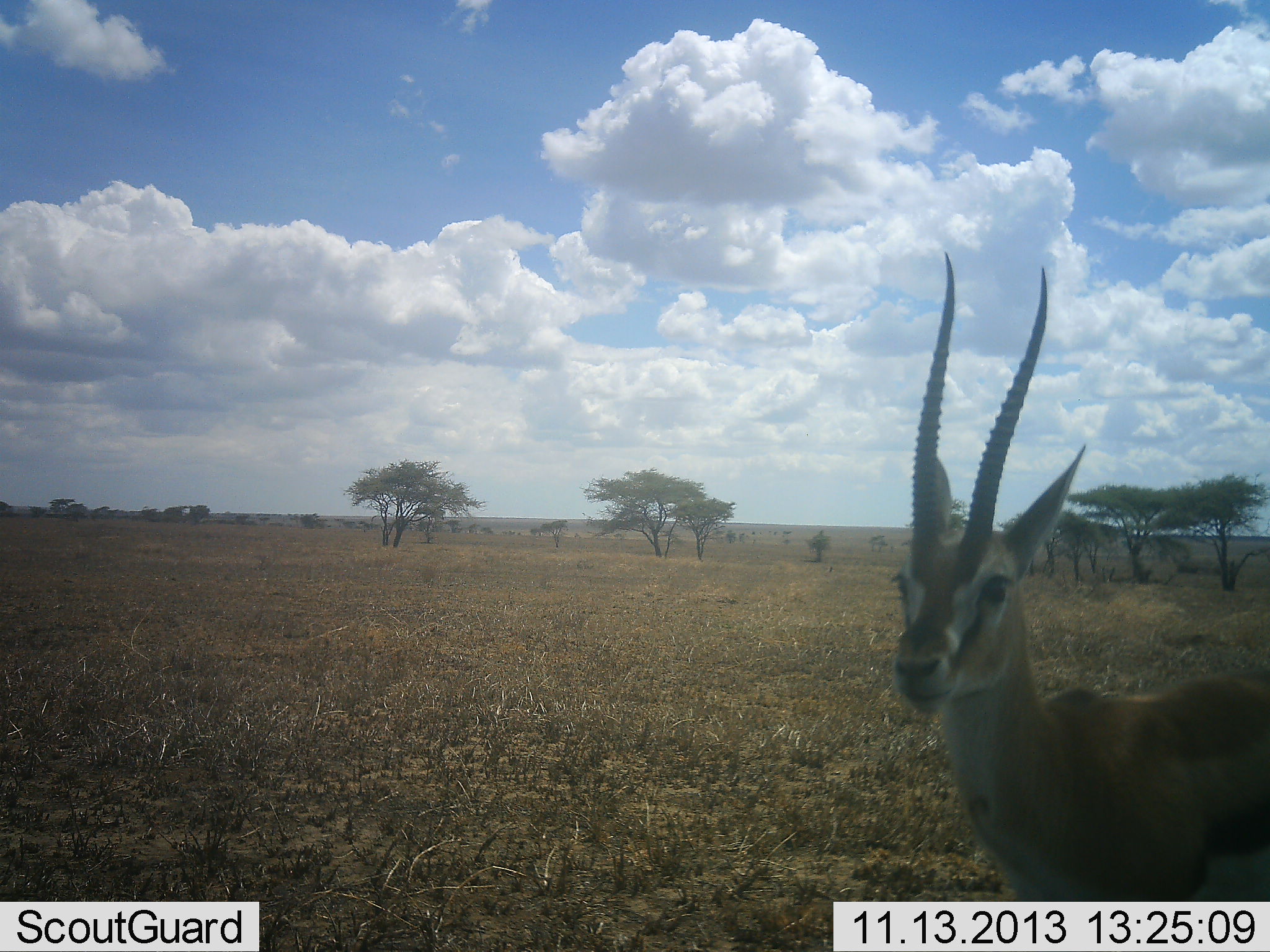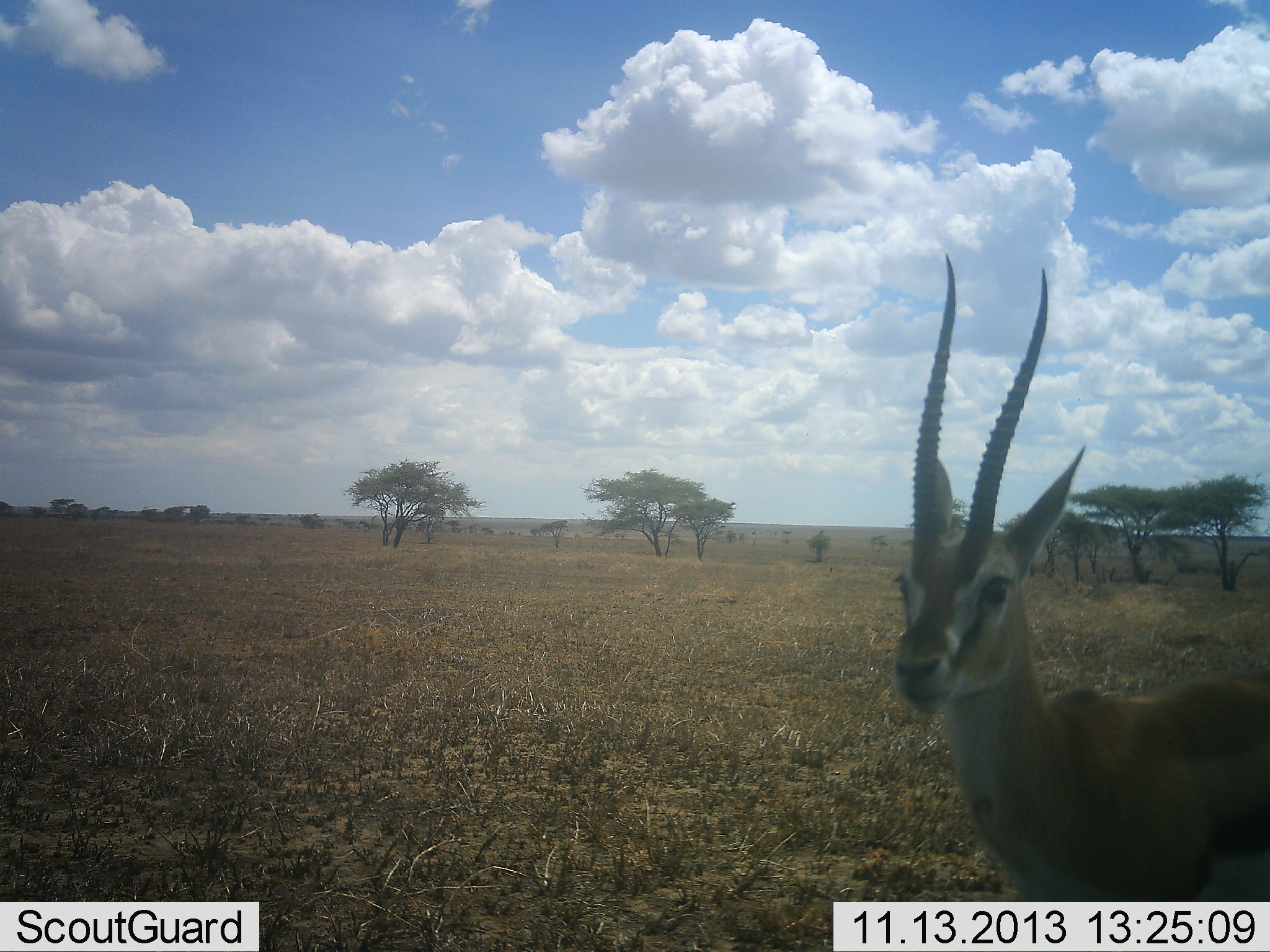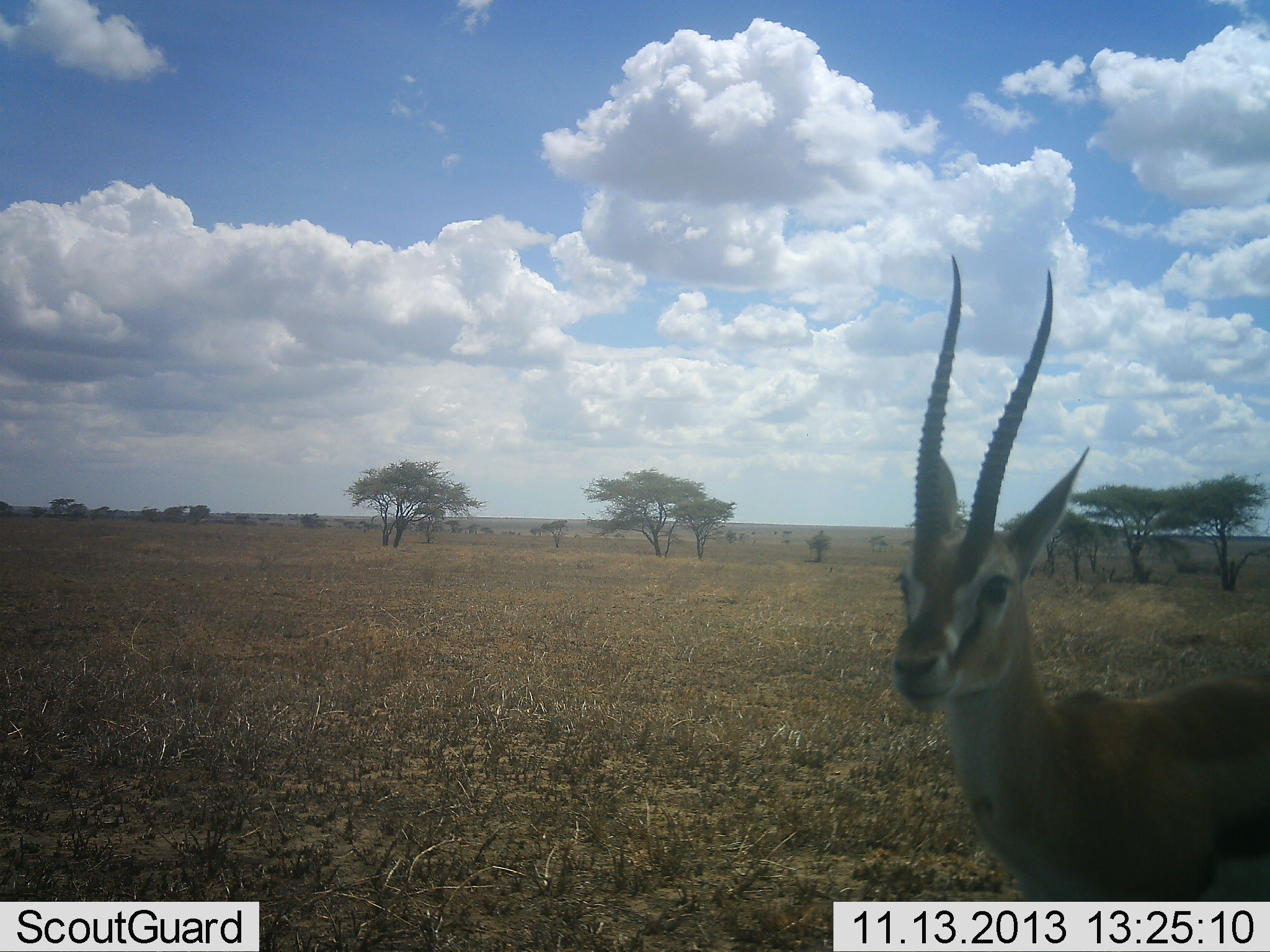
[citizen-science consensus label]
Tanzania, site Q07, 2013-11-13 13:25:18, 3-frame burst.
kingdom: Animalia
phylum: Chordata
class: Mammalia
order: Artiodactyla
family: Bovidae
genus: Eudorcas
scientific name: Eudorcas thomsonii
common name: thomson's gazelle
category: gazellethomsons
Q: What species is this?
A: Gazellethomsons (thomson's gazelle) (Eudorcas thomsonii).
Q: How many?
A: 1.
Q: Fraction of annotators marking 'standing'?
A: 100%.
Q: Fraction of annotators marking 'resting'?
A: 0%.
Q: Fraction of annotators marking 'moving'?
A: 0%.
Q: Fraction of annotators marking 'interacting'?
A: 0%.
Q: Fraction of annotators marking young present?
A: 0%.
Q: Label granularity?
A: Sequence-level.